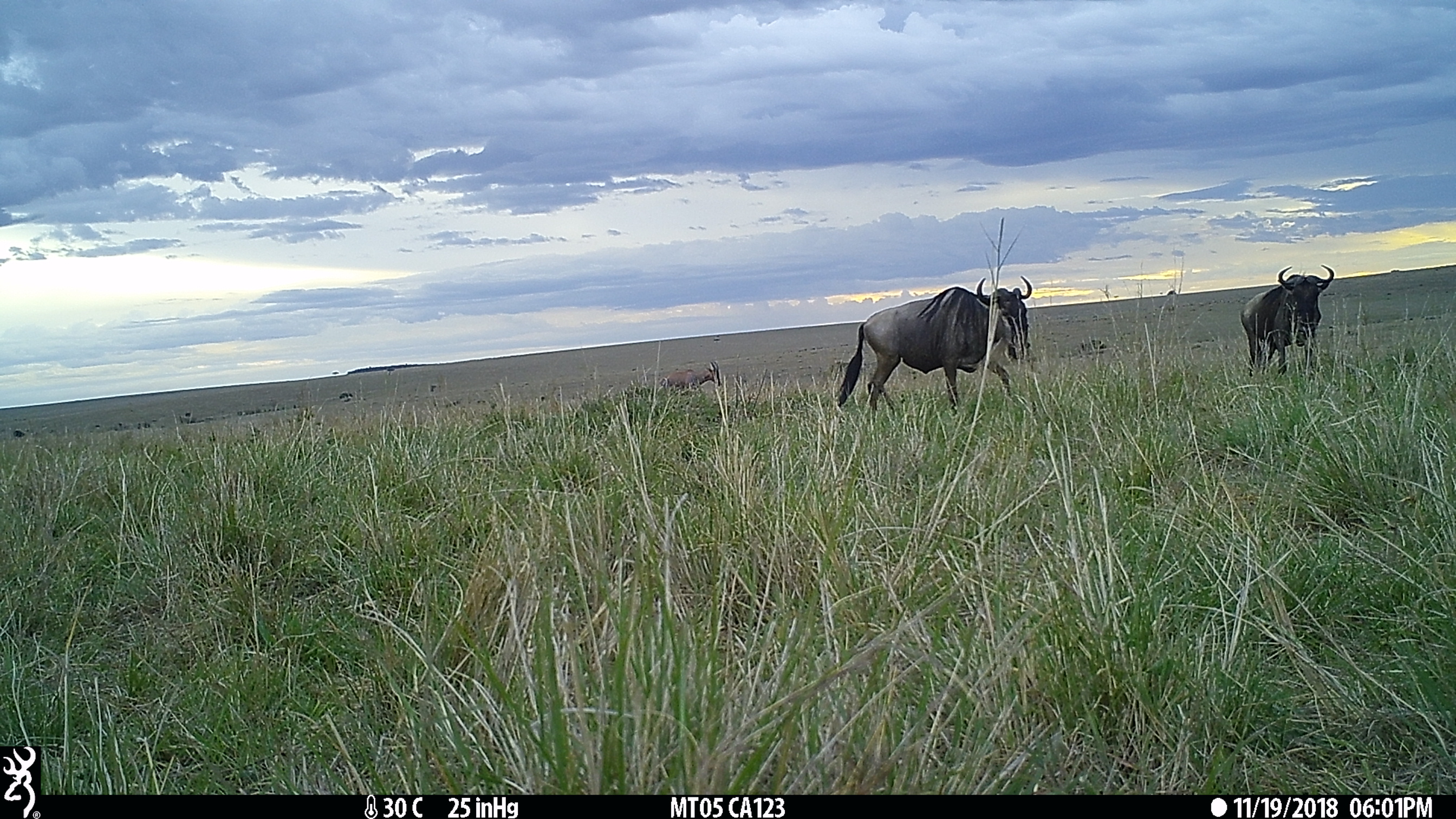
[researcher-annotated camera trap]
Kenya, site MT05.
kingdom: Animalia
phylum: Chordata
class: Mammalia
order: Artiodactyla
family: Bovidae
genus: Damaliscus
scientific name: Damaliscus lunatus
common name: topi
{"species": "topi (Damaliscus lunatus)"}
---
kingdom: Animalia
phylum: Chordata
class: Mammalia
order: Artiodactyla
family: Bovidae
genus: Connochaetes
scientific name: Connochaetes taurinus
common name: blue wildebeest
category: wildebeest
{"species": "wildebeest (blue wildebeest) (Connochaetes taurinus)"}